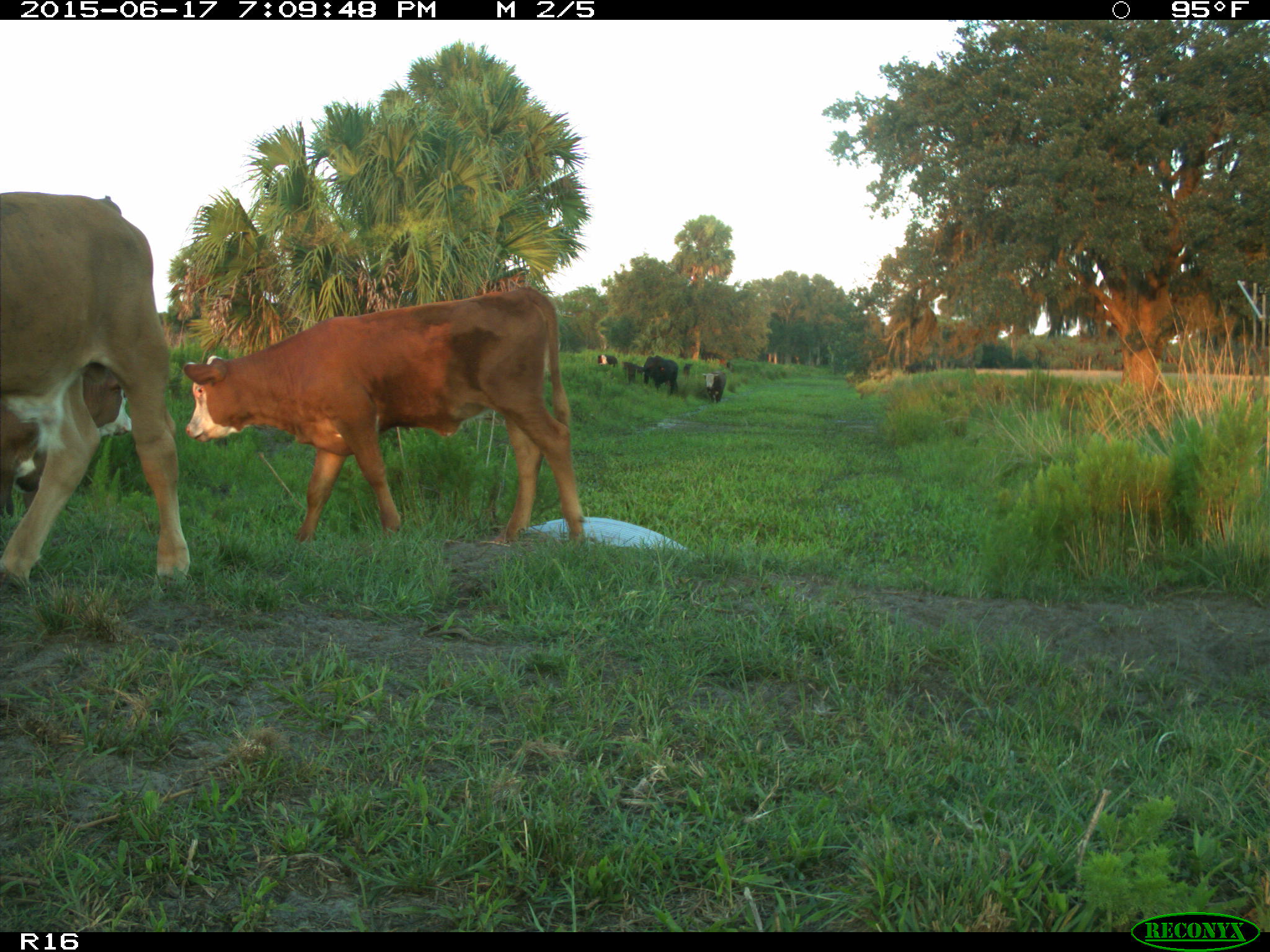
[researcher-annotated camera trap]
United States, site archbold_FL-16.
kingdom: Animalia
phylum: Chordata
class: Mammalia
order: Artiodactyla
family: Bovidae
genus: Bos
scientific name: Bos taurus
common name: domestic cow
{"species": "Bos taurus (domestic cow)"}